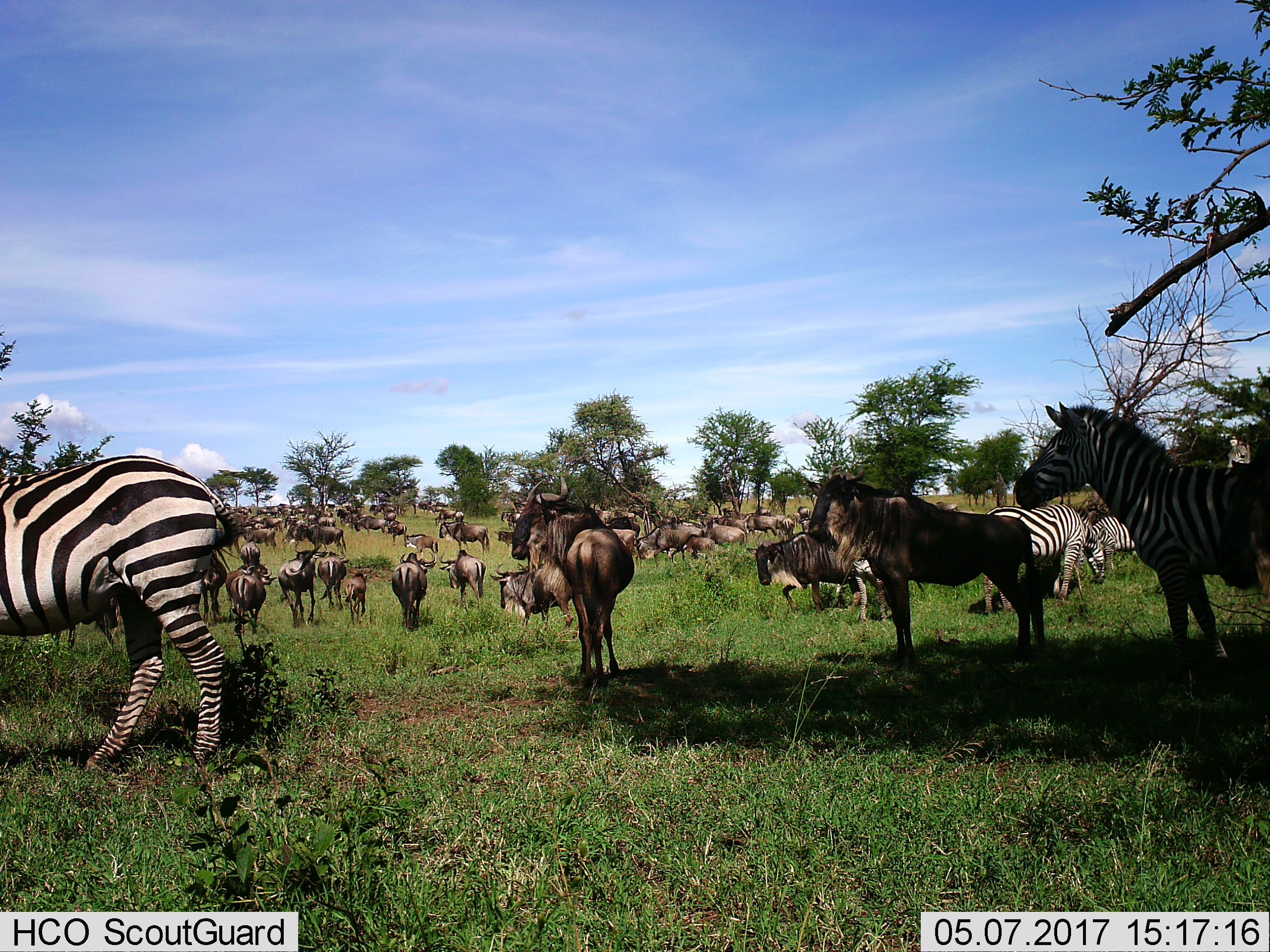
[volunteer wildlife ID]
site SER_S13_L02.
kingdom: Animalia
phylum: Chordata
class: Mammalia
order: Artiodactyla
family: Bovidae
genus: Connochaetes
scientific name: Connochaetes taurinus taurinus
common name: blue wildebeest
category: wildebeestblue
Wildebeestblue (blue wildebeest) (Connochaetes taurinus taurinus), count 11-50. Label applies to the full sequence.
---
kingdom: Animalia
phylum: Chordata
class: Mammalia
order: Perissodactyla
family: Equidae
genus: Equus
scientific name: Equus quagga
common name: plains zebra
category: zebraplains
Zebraplains (plains zebra) (Equus quagga), count 5. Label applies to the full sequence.